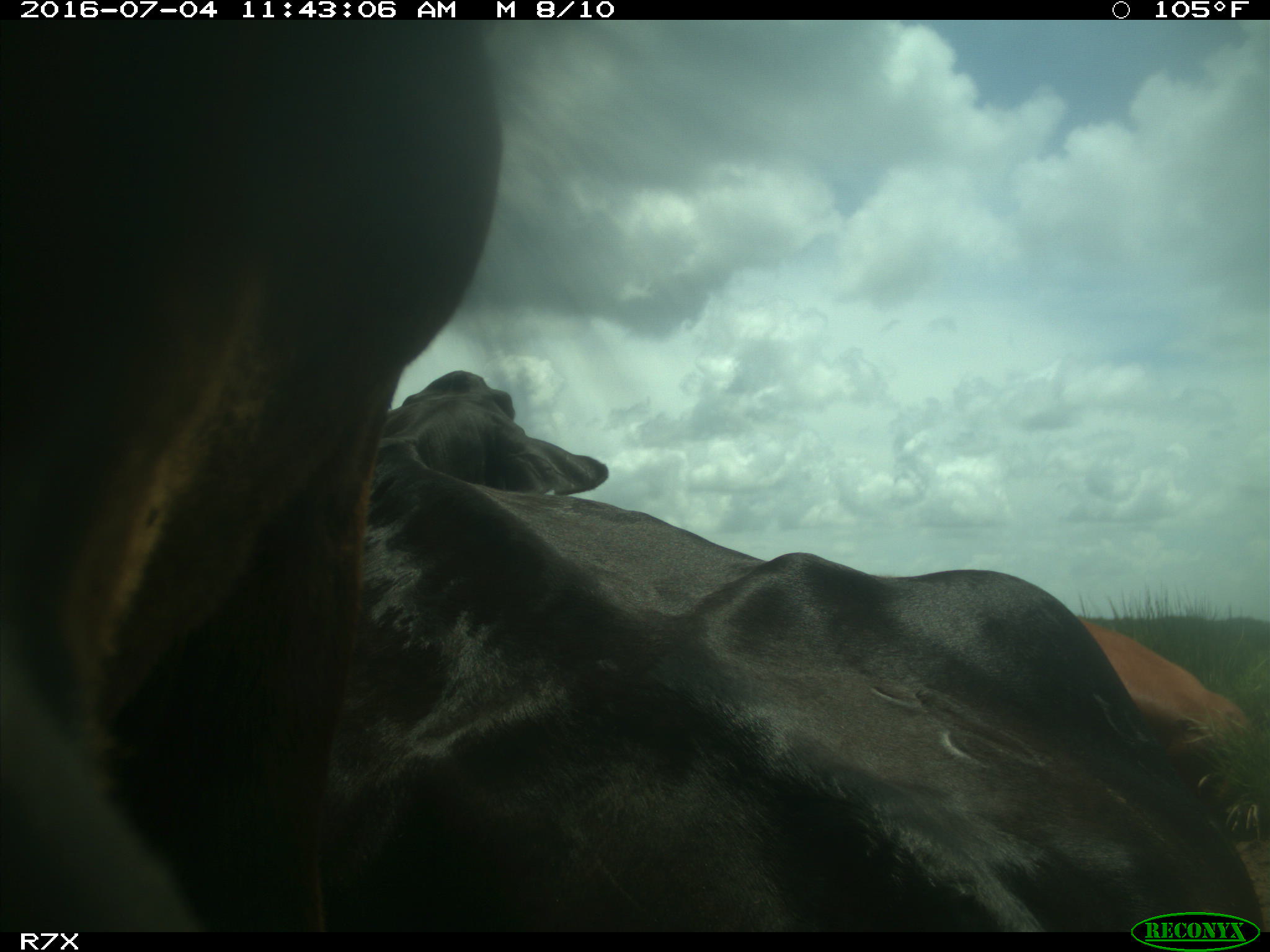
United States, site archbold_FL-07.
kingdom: Animalia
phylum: Chordata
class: Mammalia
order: Artiodactyla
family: Bovidae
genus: Bos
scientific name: Bos taurus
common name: domestic cow